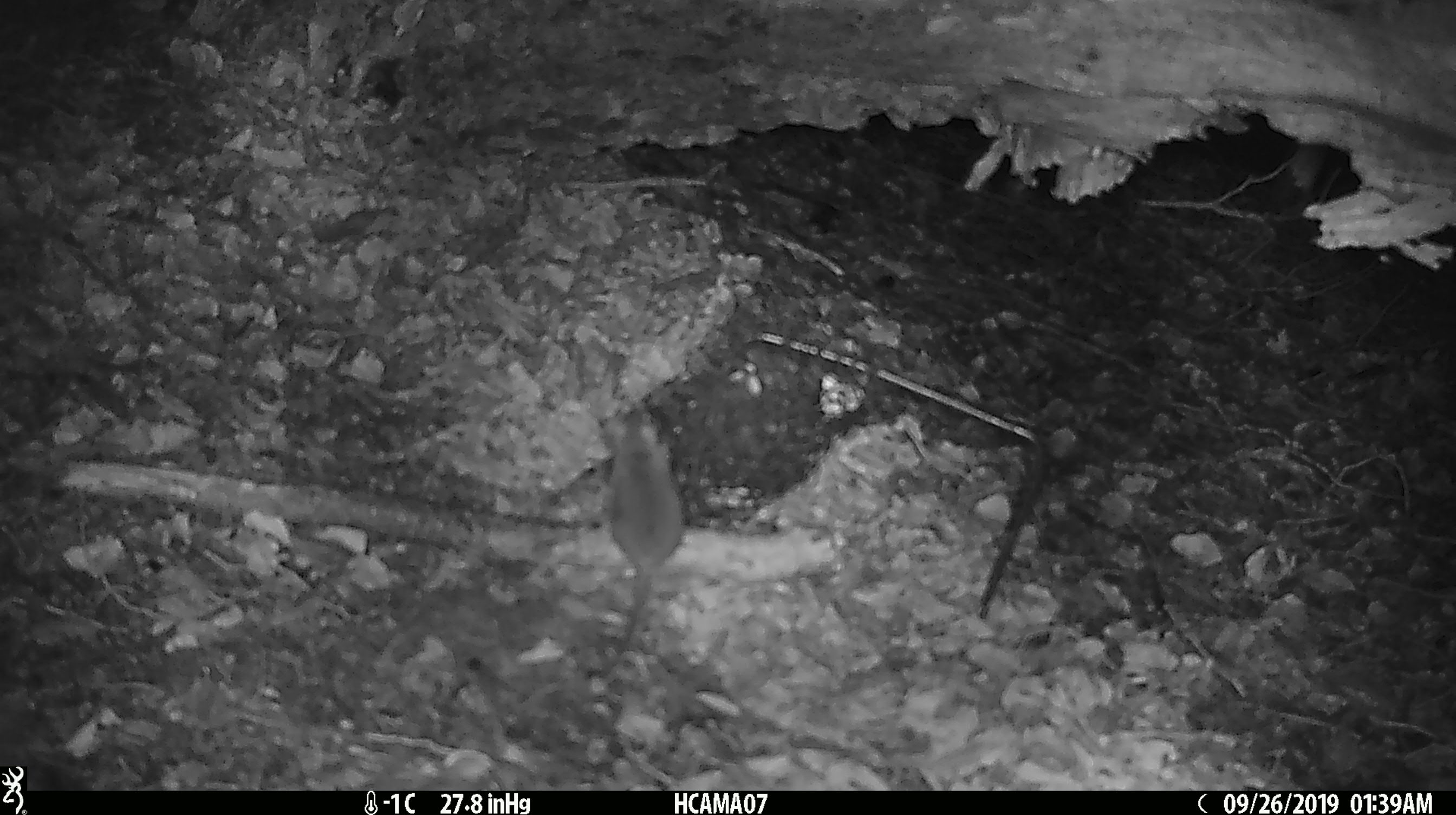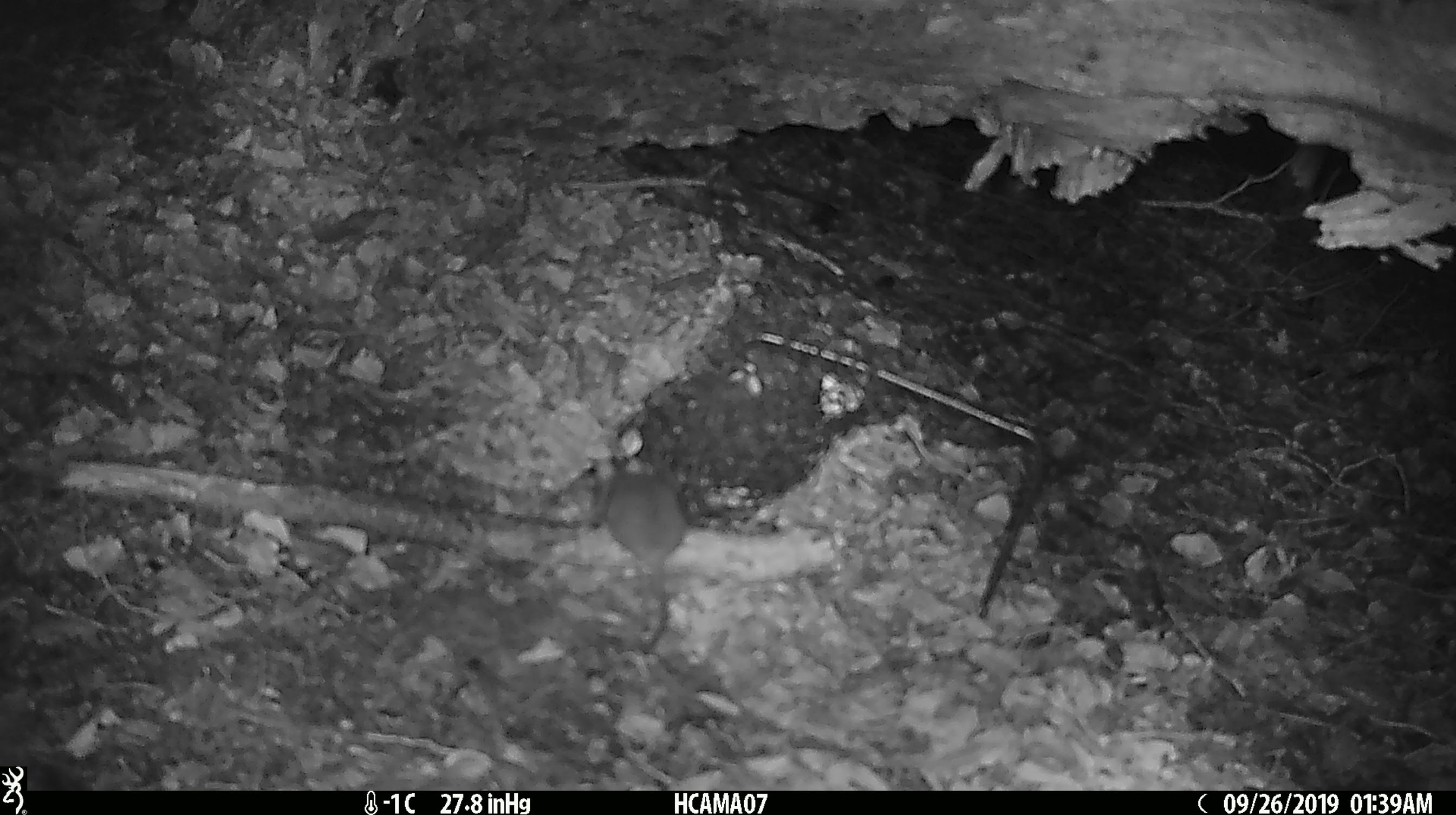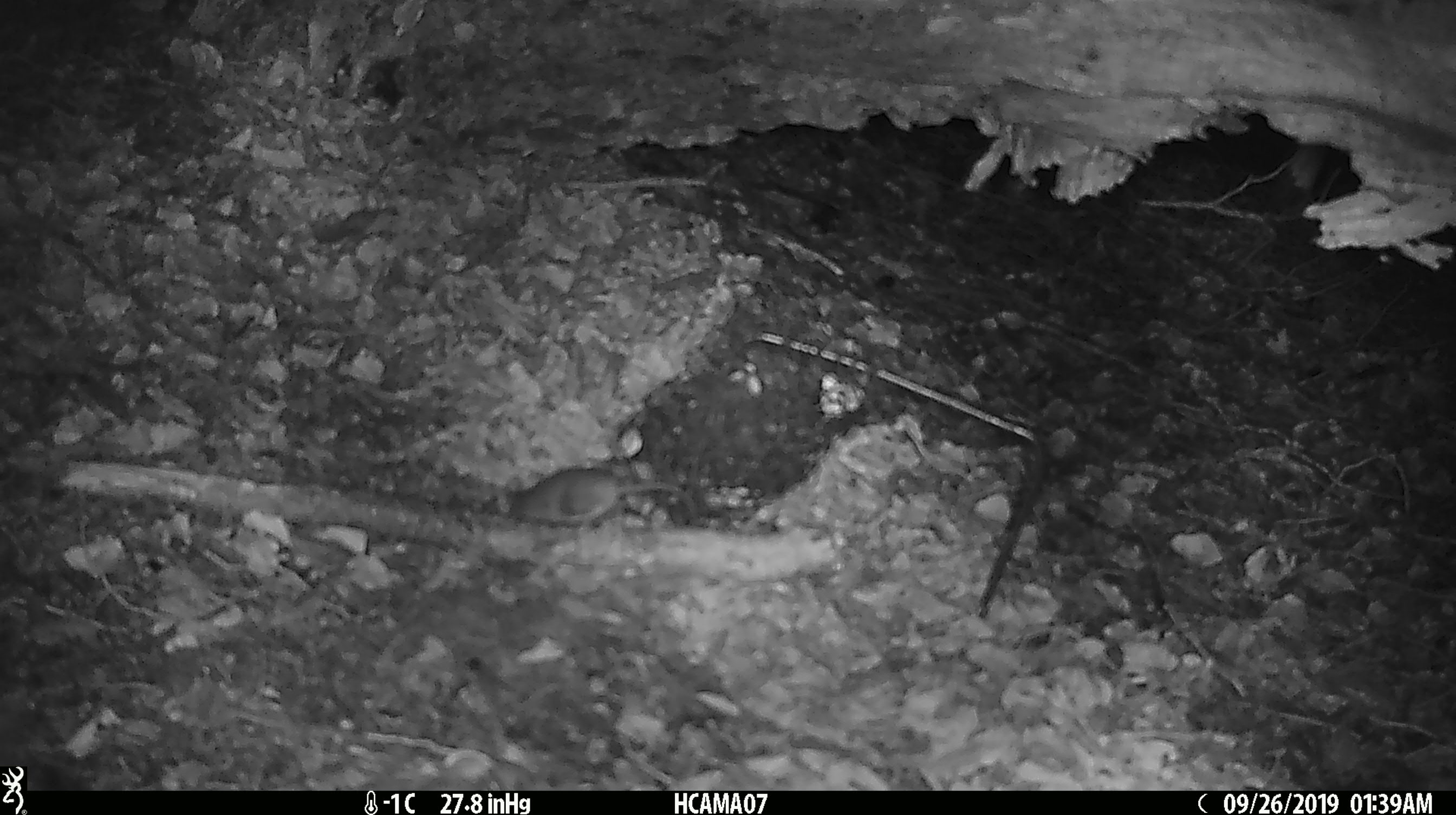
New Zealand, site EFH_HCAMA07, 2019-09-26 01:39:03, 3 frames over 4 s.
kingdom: Animalia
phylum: Chordata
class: Mammalia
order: Rodentia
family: Muridae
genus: Mus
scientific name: Mus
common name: mouse